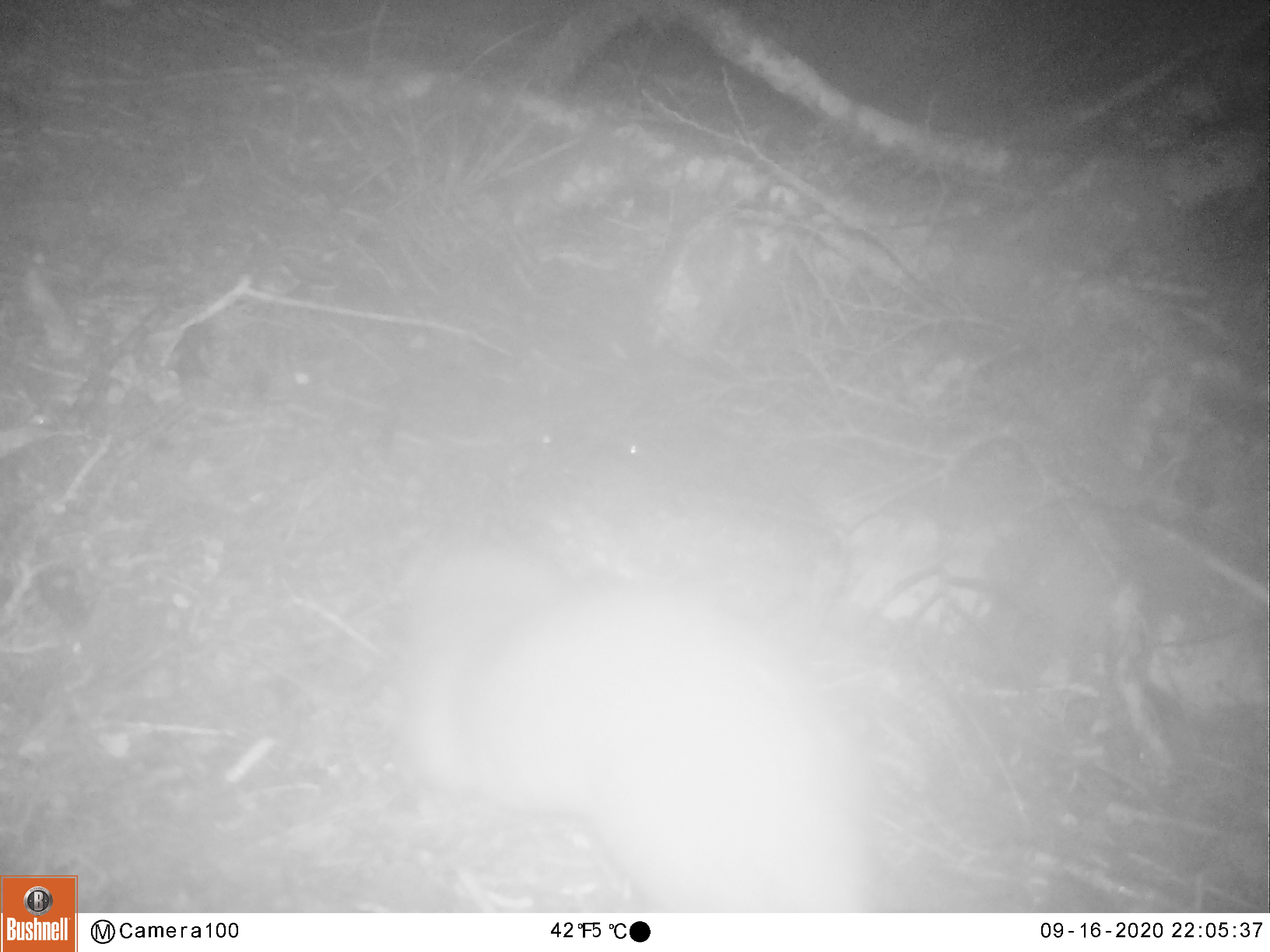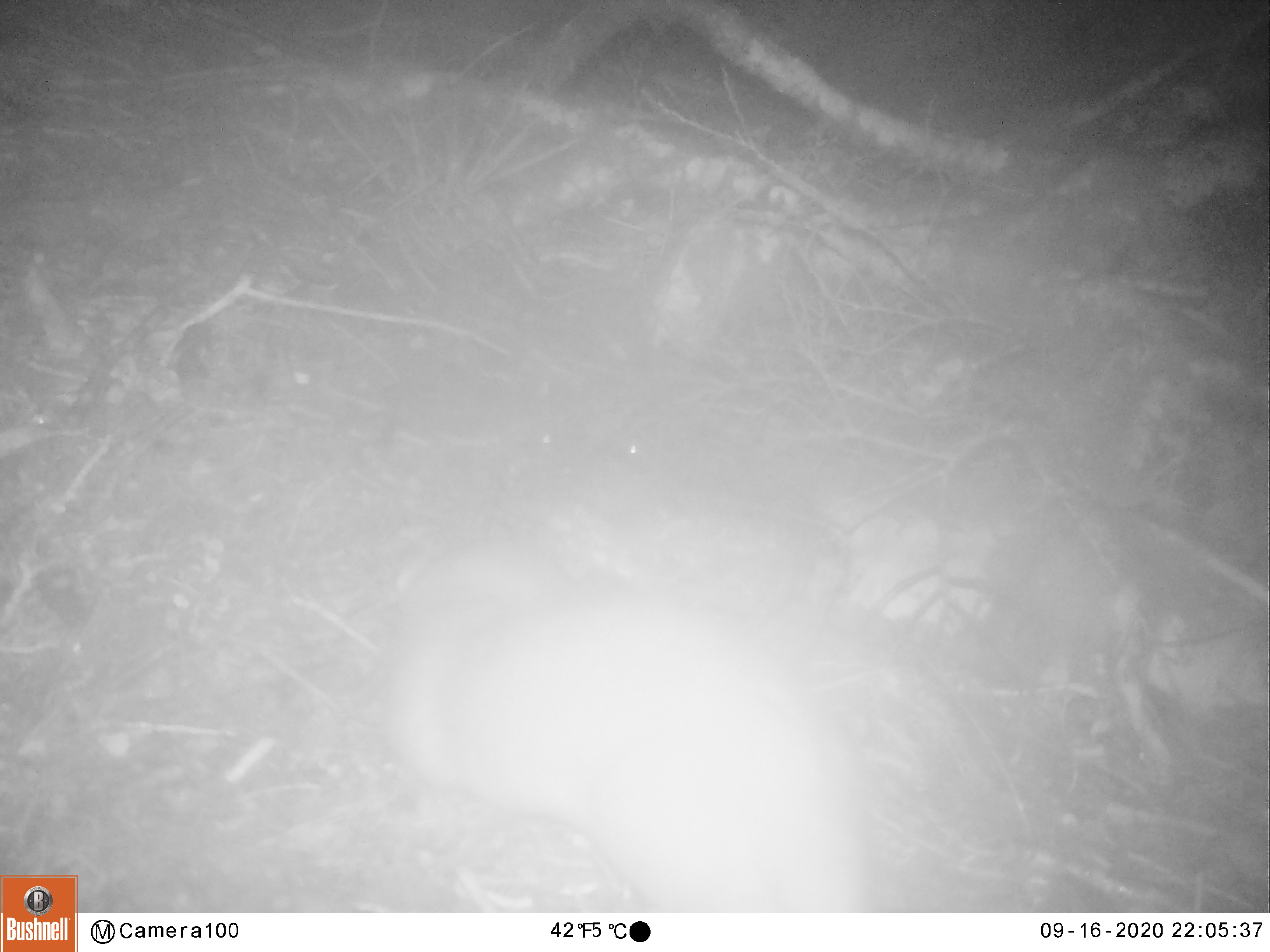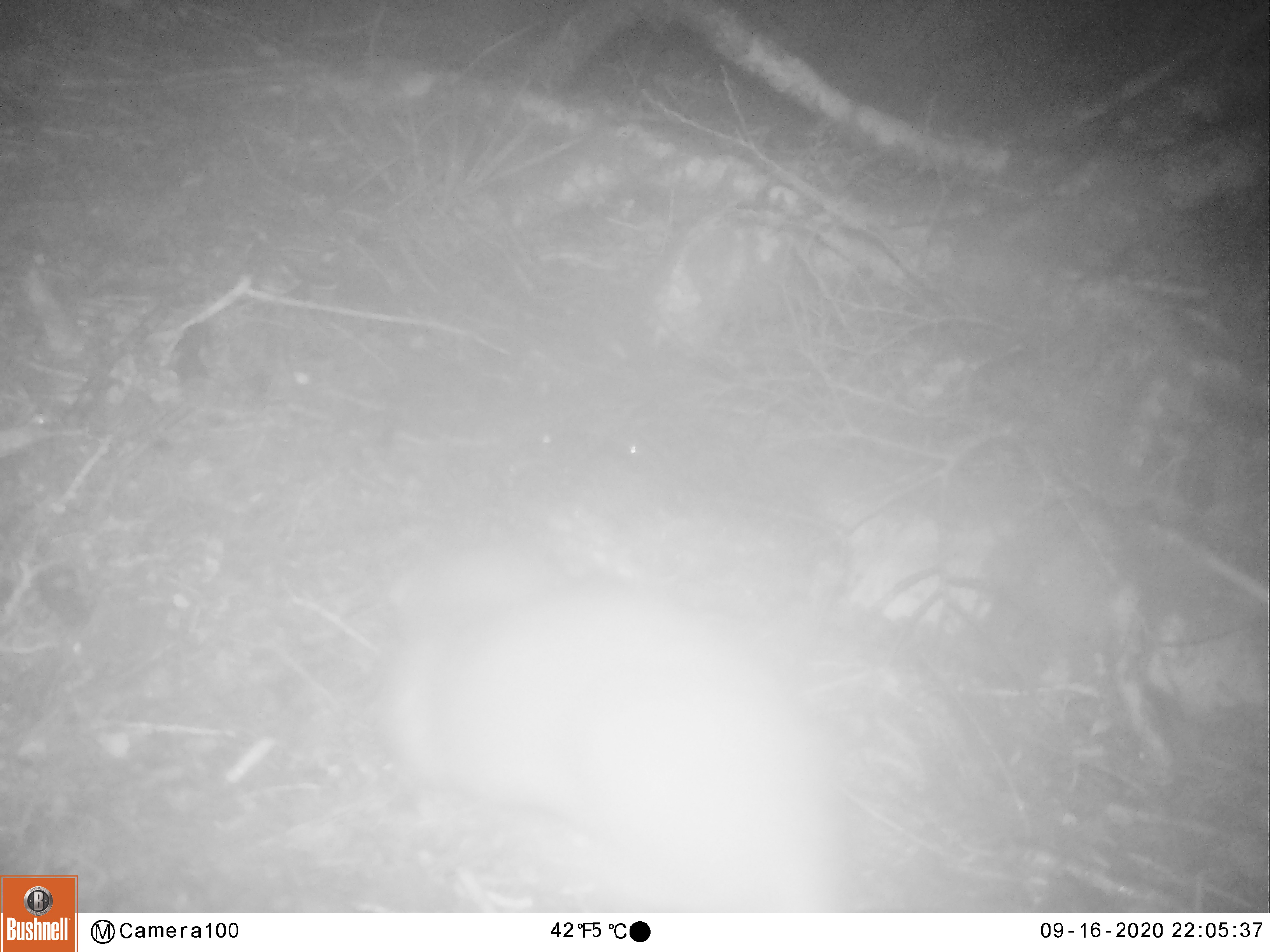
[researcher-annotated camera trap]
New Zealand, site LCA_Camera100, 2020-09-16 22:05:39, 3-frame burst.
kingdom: Animalia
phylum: Chordata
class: Mammalia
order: Carnivora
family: Mustelidae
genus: Mustela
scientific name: Mustela erminea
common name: stoat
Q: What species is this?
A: Stoat (Mustela erminea).